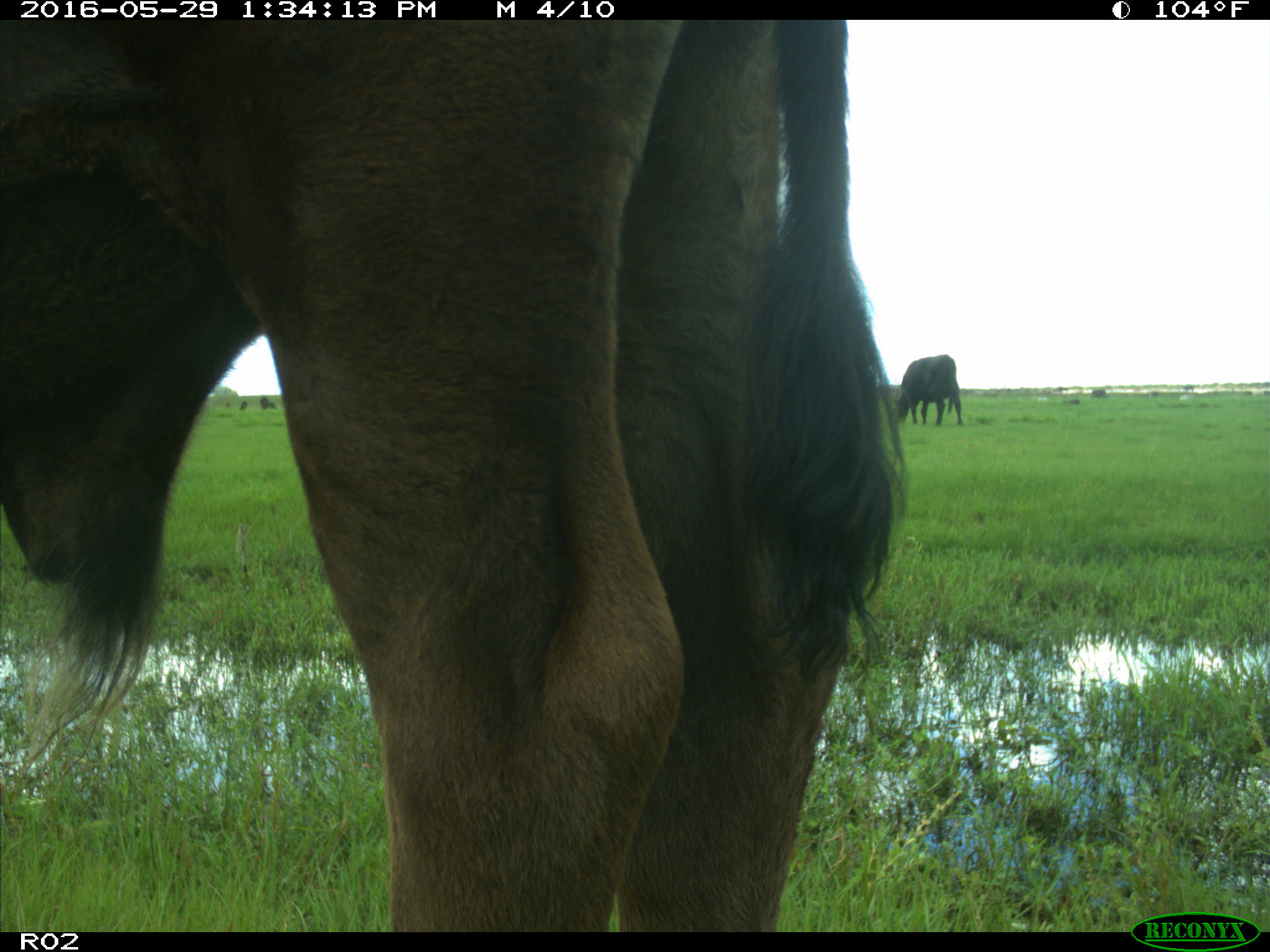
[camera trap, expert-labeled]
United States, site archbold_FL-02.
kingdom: Animalia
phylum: Chordata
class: Mammalia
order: Artiodactyla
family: Bovidae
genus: Bos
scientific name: Bos taurus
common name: domestic cow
Bos taurus (domestic cow).